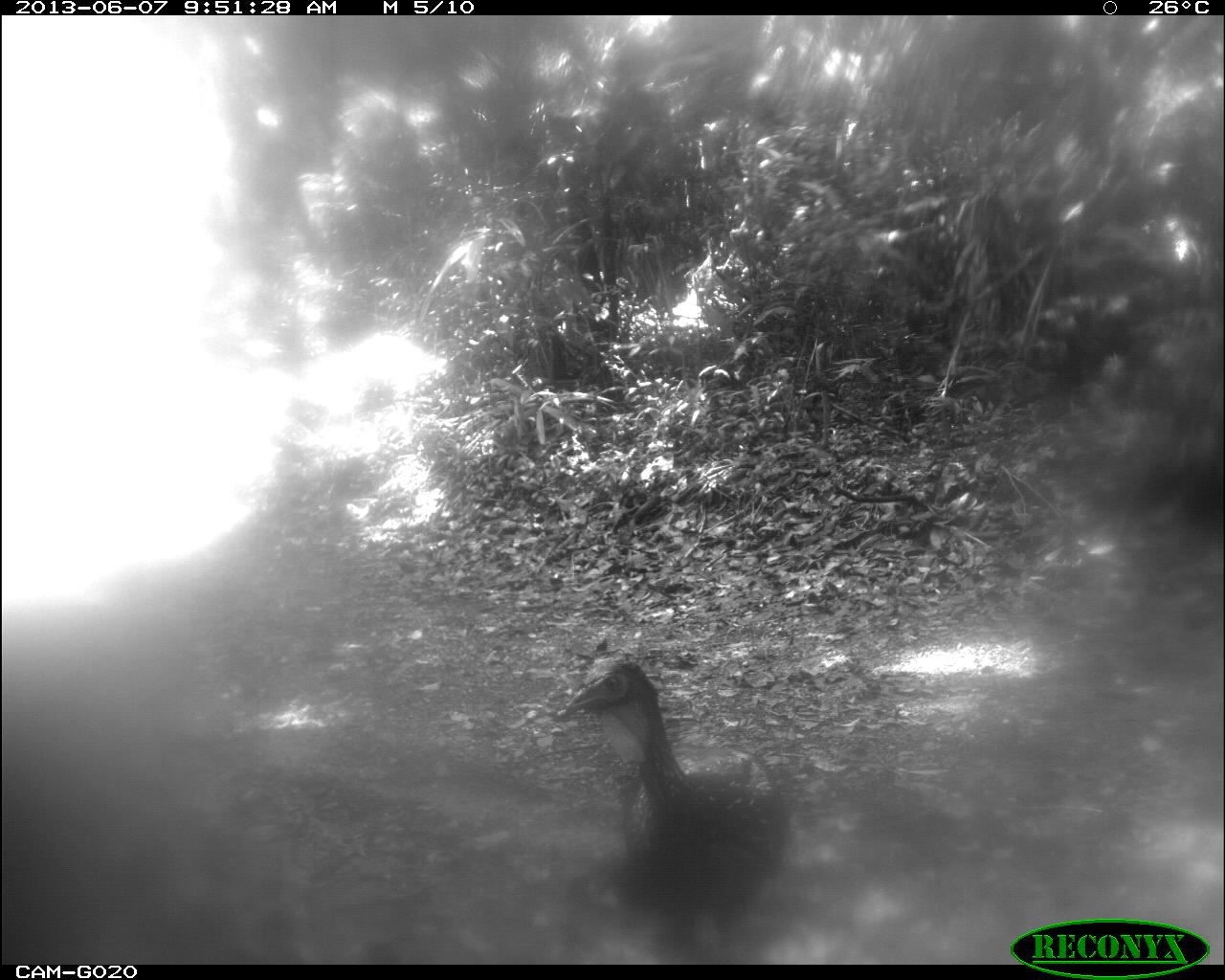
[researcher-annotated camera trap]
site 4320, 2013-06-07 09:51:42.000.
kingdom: Animalia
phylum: Chordata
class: Aves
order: Galliformes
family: Cracidae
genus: Penelope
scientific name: Penelope purpurascens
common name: crested guan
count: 2